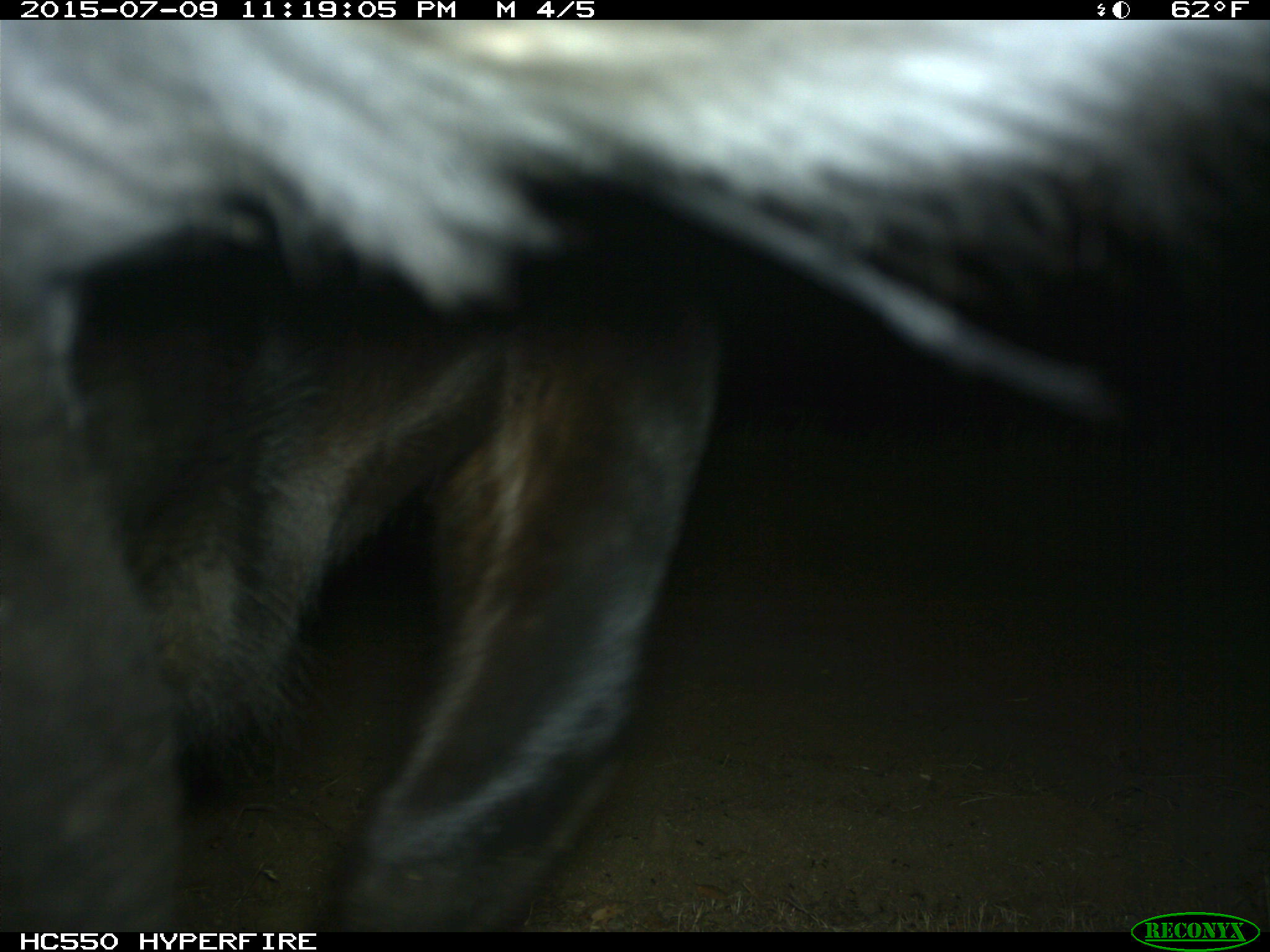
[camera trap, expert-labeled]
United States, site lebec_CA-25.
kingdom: Animalia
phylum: Chordata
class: Mammalia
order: Artiodactyla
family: Bovidae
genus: Bos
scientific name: Bos taurus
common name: domestic cow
Bos taurus (domestic cow).